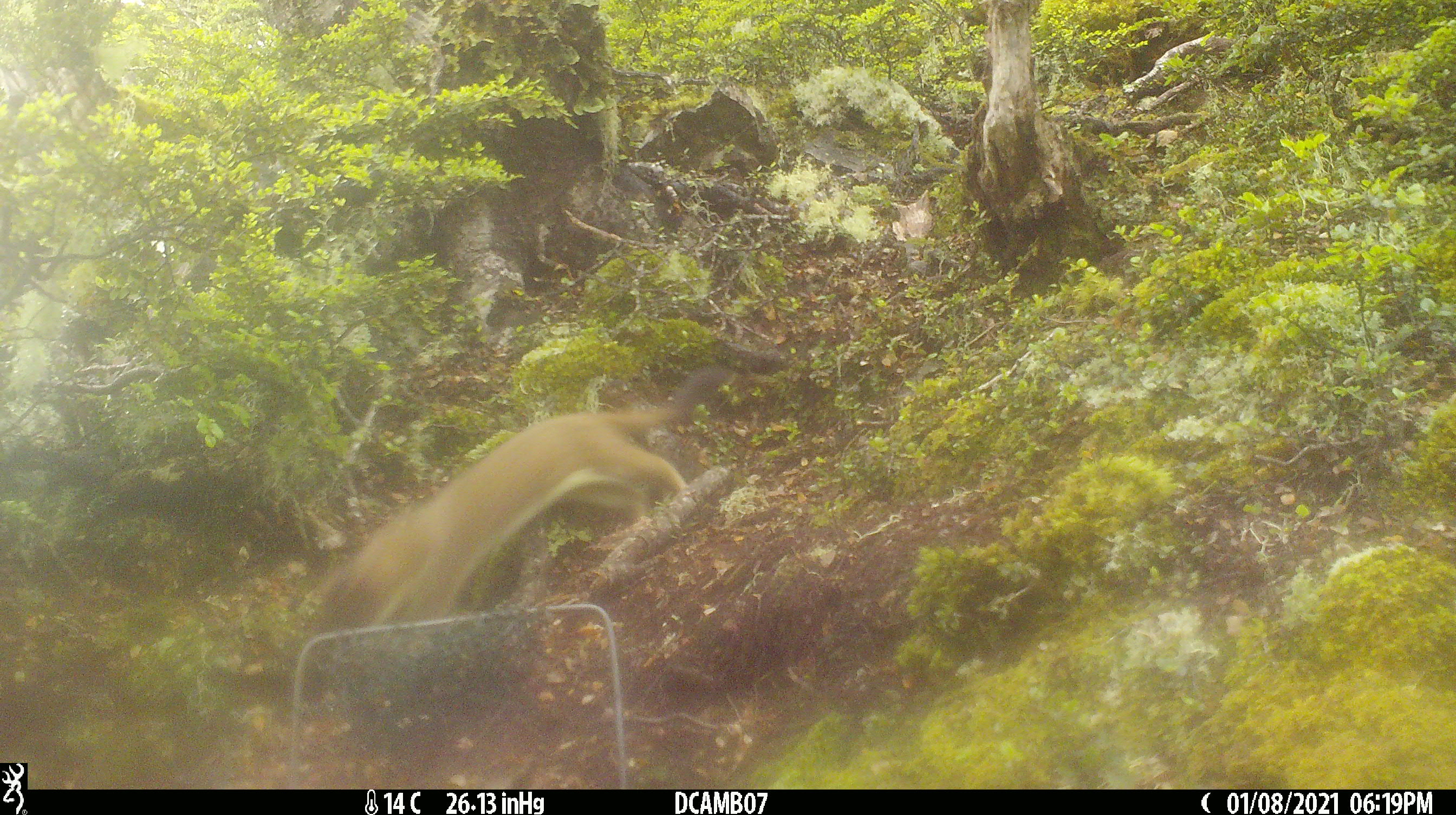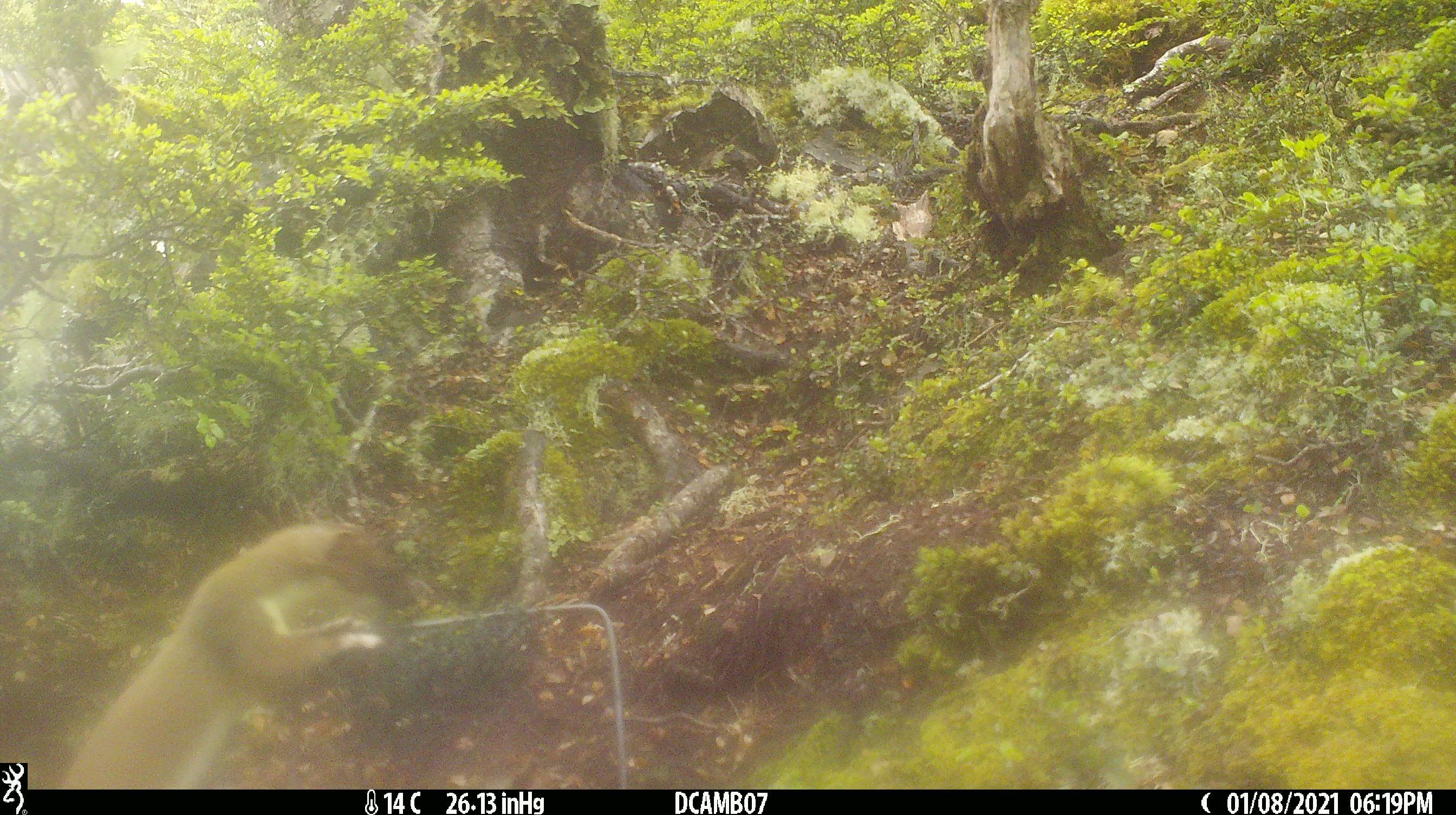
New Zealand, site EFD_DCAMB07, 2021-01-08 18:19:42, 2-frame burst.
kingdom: Animalia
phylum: Chordata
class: Mammalia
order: Carnivora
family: Mustelidae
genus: Mustela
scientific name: Mustela erminea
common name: stoat